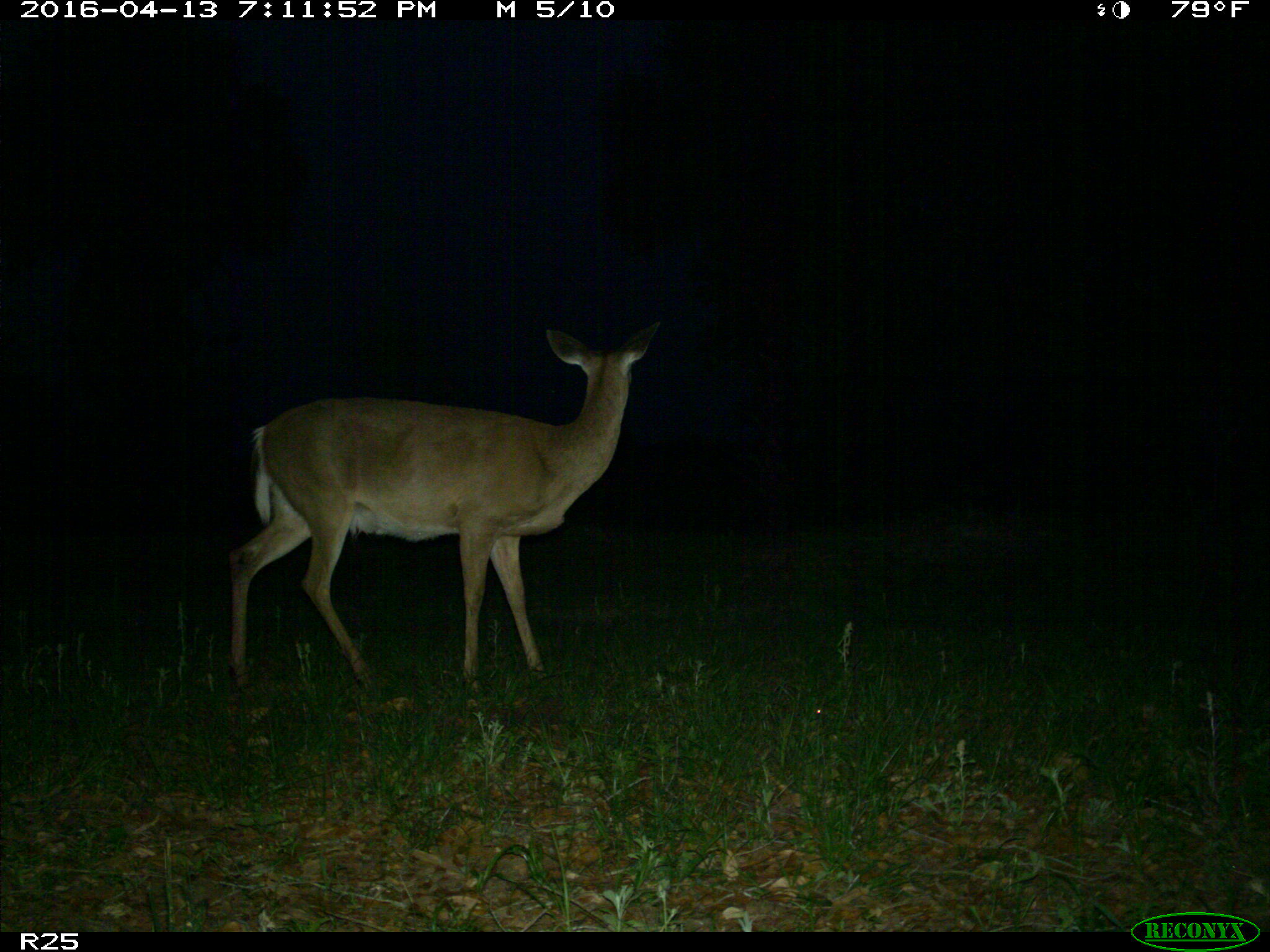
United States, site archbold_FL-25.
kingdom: Animalia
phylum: Chordata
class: Mammalia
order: Artiodactyla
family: Cervidae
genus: Odocoileus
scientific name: Odocoileus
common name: deer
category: unidentified deer